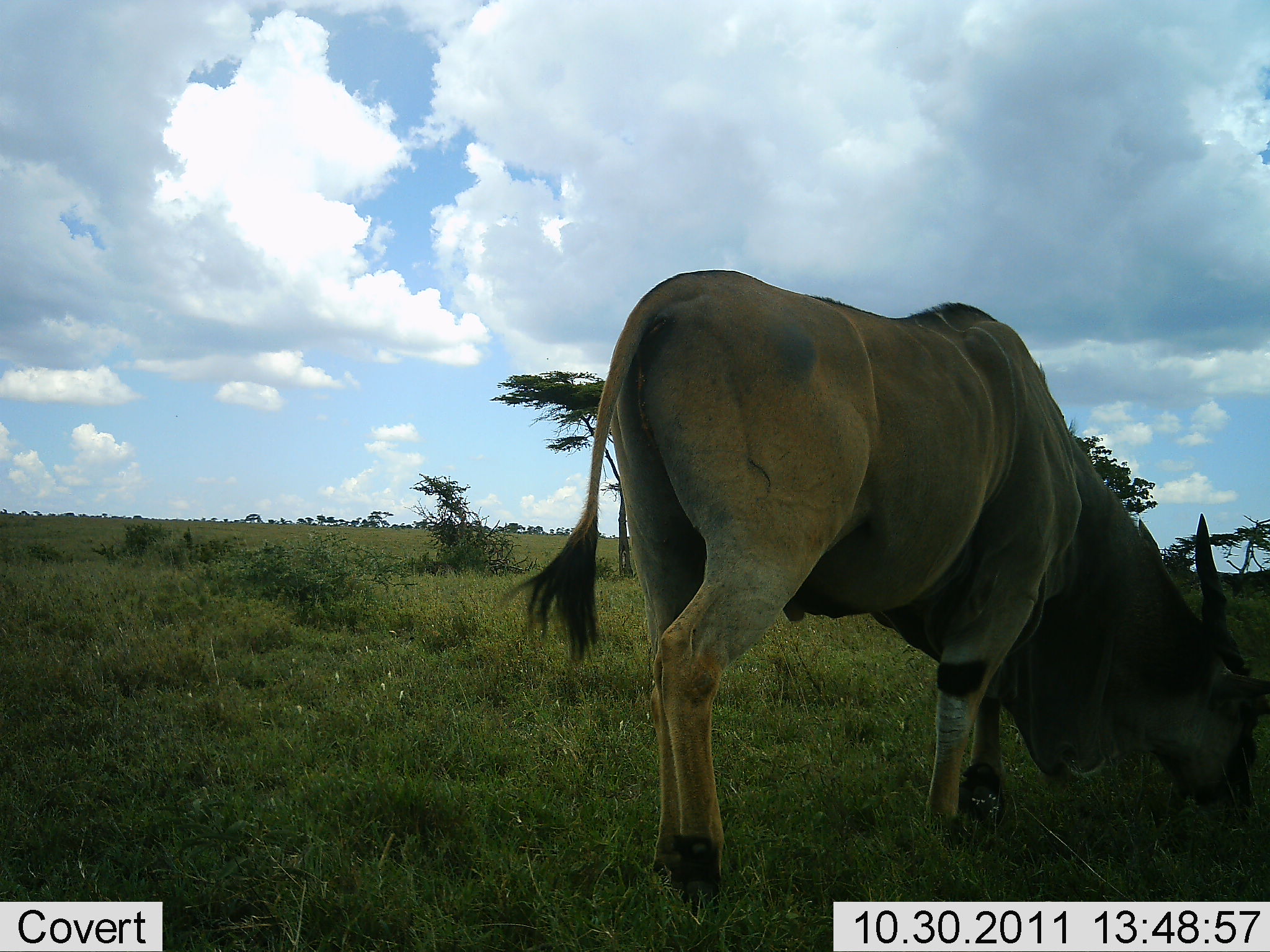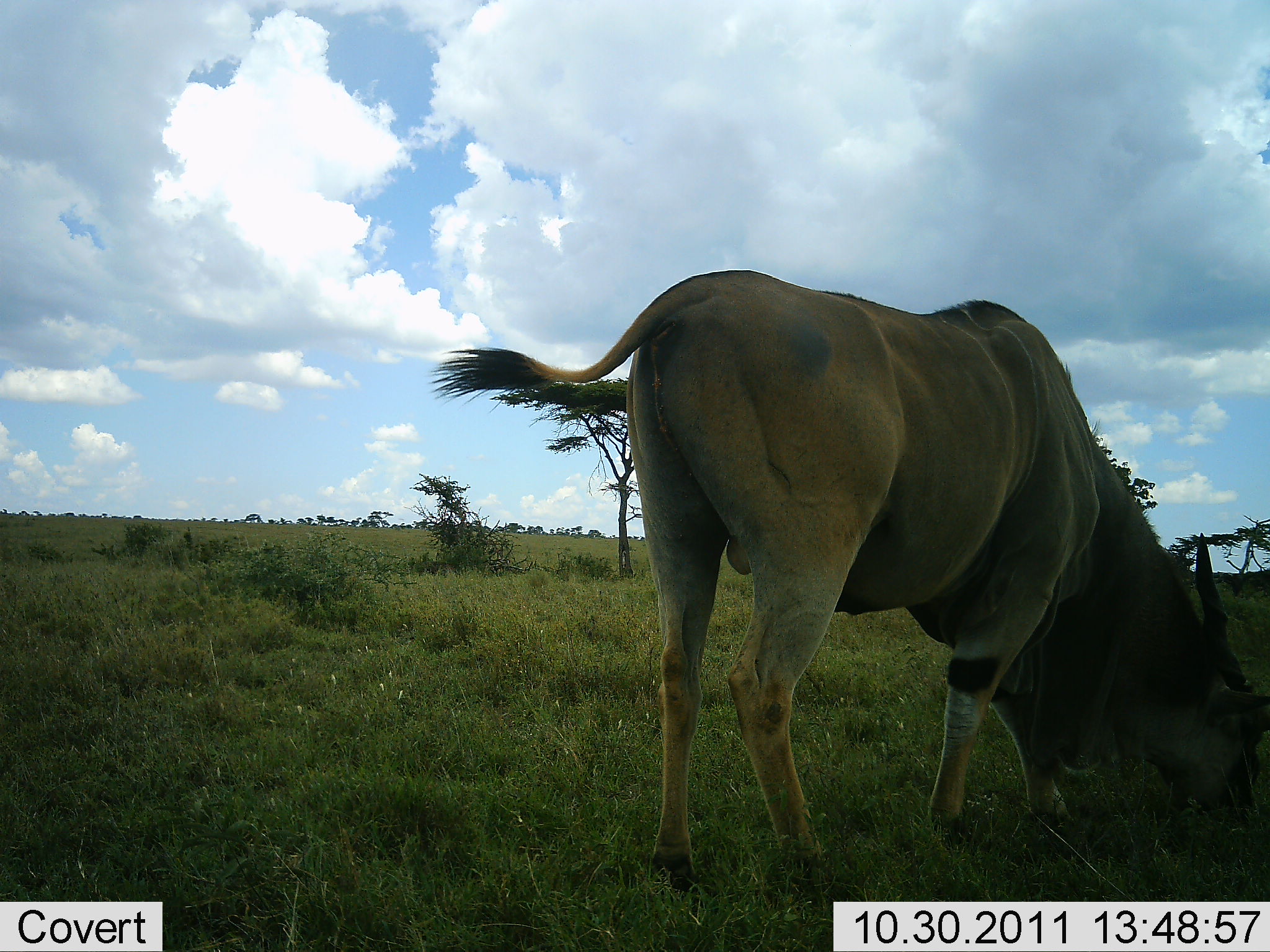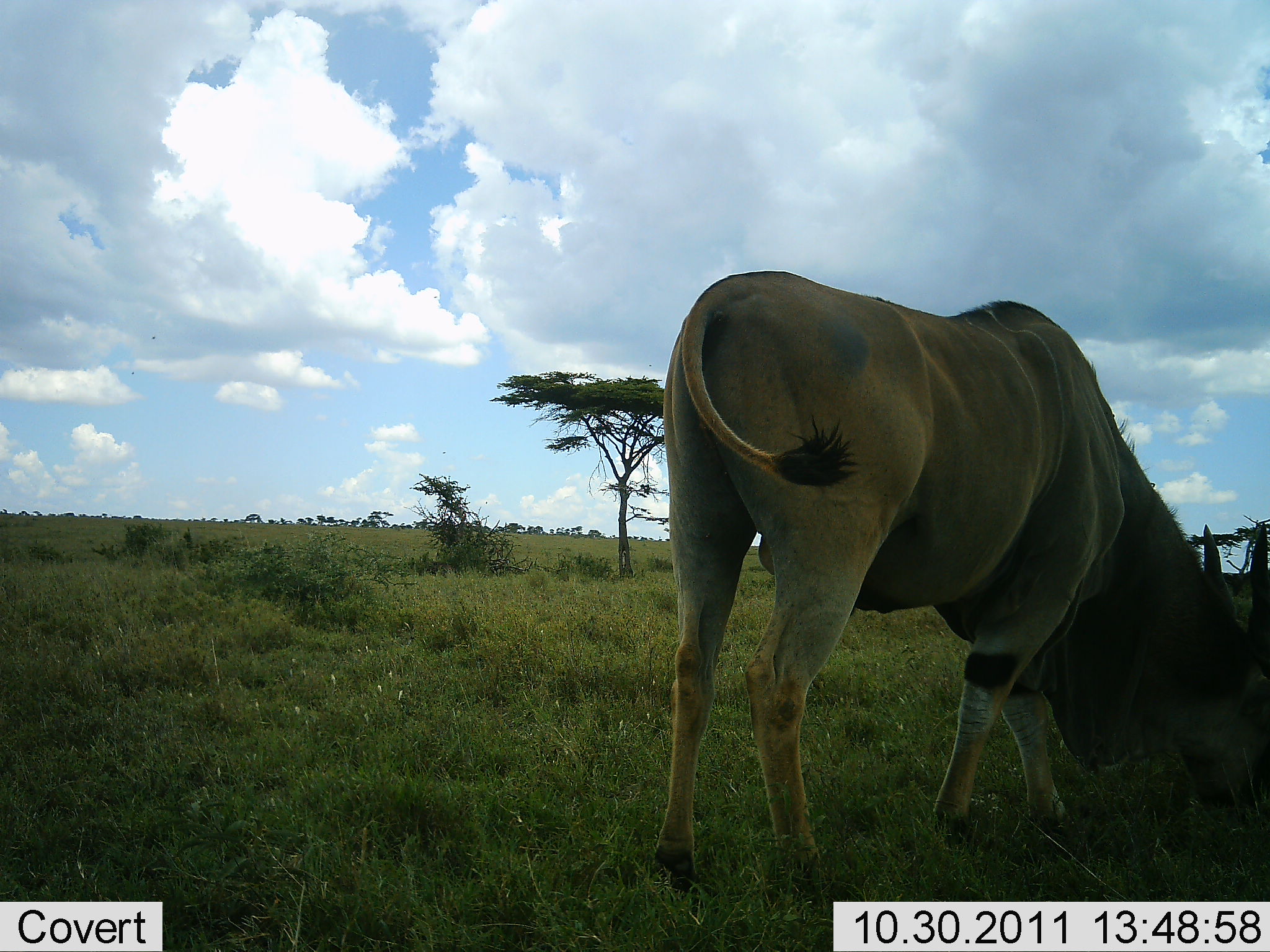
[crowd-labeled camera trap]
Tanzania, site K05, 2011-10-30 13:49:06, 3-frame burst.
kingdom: Animalia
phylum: Chordata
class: Mammalia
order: Artiodactyla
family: Bovidae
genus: Tragelaphus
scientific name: Tragelaphus oryx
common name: eland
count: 1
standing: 31%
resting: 0%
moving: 6%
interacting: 0%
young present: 0%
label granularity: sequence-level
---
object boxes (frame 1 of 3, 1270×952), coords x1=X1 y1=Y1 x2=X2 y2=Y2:
animal: x1=503 y1=269 x2=1270 y2=894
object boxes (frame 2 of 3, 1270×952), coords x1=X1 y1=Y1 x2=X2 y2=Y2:
animal: x1=432 y1=267 x2=1270 y2=893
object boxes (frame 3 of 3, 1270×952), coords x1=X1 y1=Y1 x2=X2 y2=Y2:
animal: x1=649 y1=270 x2=1270 y2=896